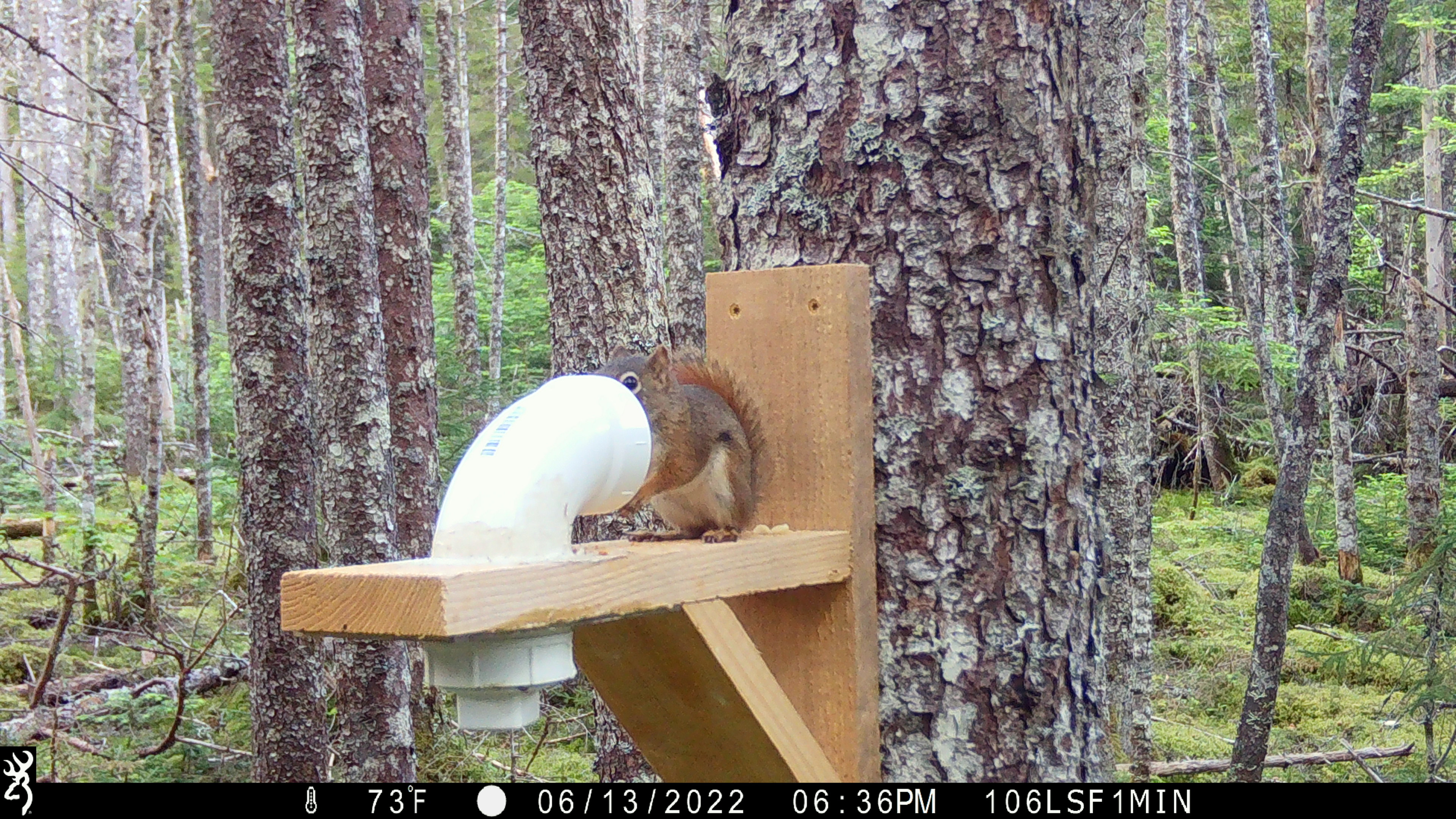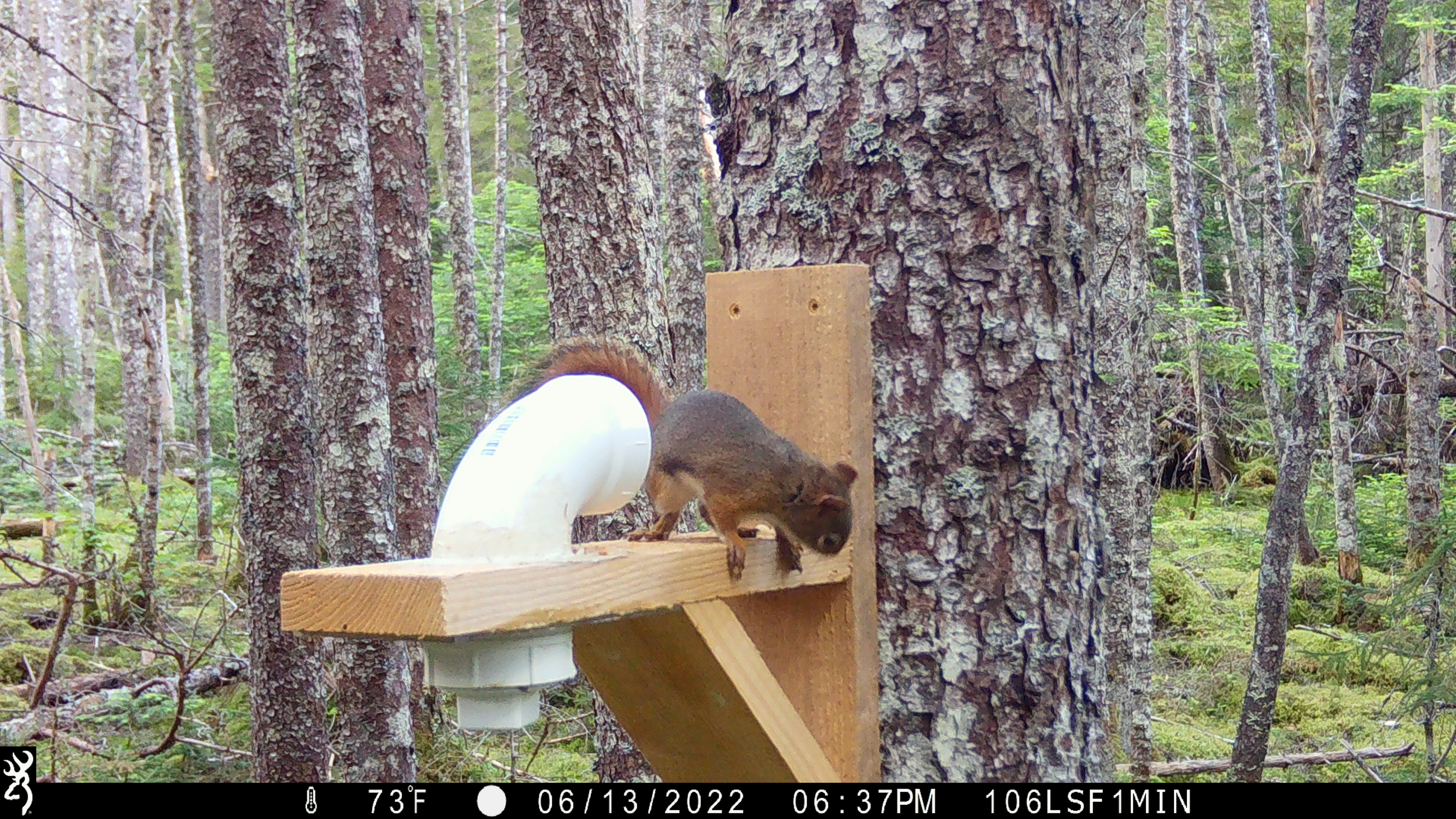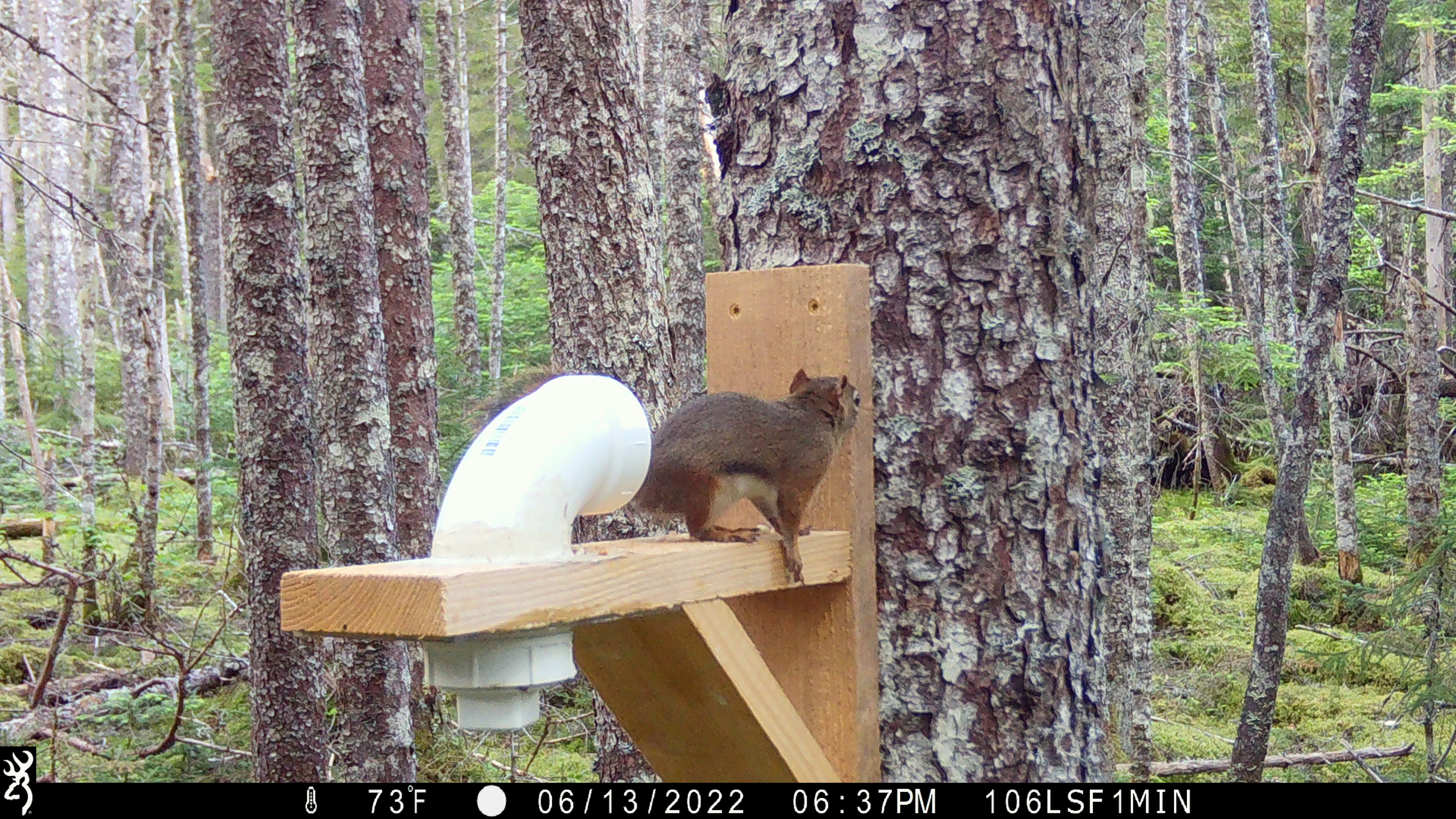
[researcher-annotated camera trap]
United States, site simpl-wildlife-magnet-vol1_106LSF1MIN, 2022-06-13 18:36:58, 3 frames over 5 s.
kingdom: Animalia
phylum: Chordata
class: Mammalia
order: Rodentia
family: Sciuridae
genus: Tamiasciurus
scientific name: Tamiasciurus hudsonicus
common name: red squirrel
Red squirrel (Tamiasciurus hudsonicus).